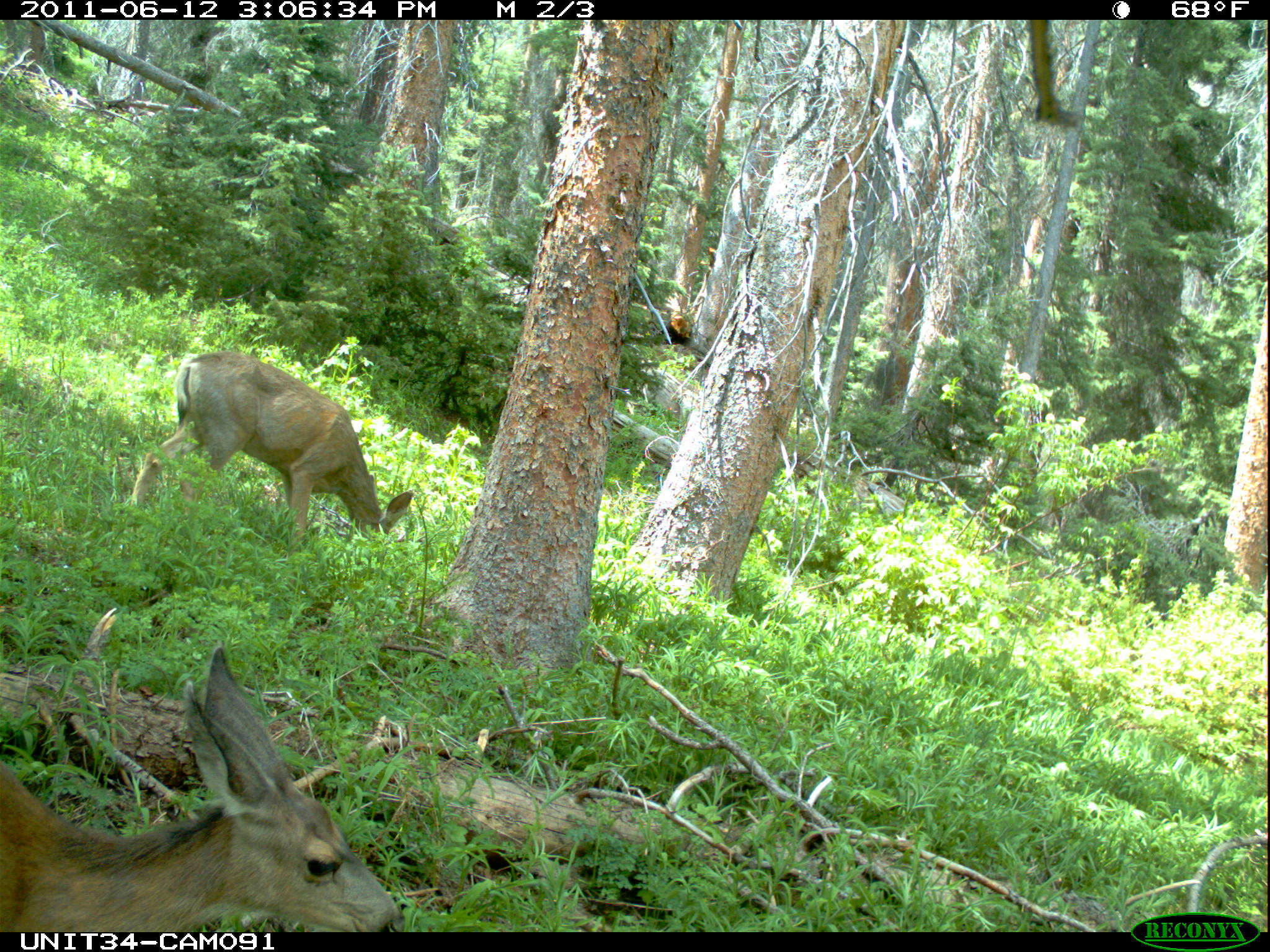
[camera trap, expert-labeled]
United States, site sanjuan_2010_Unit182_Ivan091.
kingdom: Animalia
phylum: Chordata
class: Mammalia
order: Artiodactyla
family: Cervidae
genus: Odocoileus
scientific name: Odocoileus hemionus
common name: mule deer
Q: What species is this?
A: Odocoileus hemionus (mule deer).